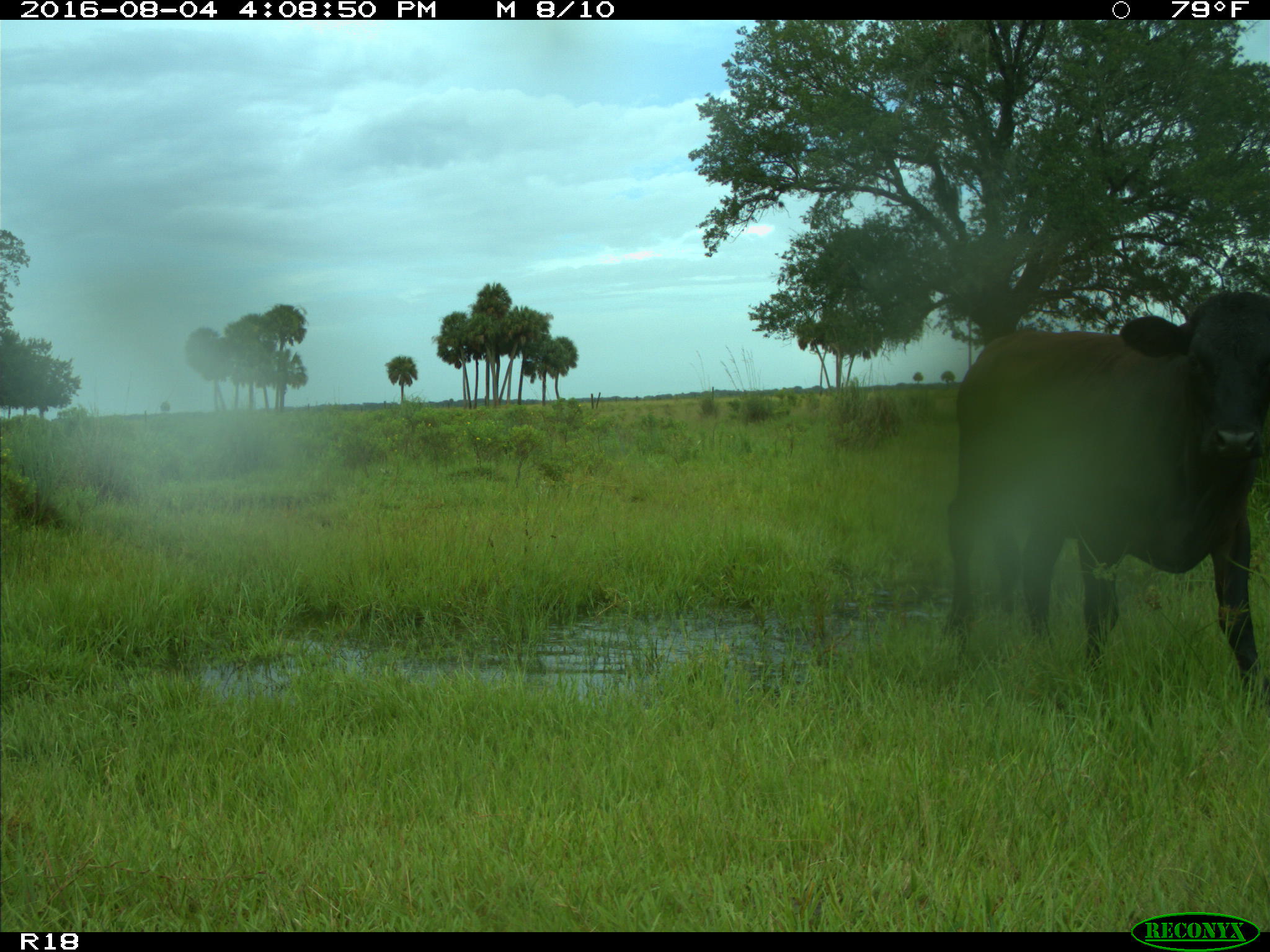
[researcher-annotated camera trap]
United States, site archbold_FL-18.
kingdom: Animalia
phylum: Chordata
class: Mammalia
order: Artiodactyla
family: Bovidae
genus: Bos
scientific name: Bos taurus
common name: domestic cow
Bos taurus (domestic cow).